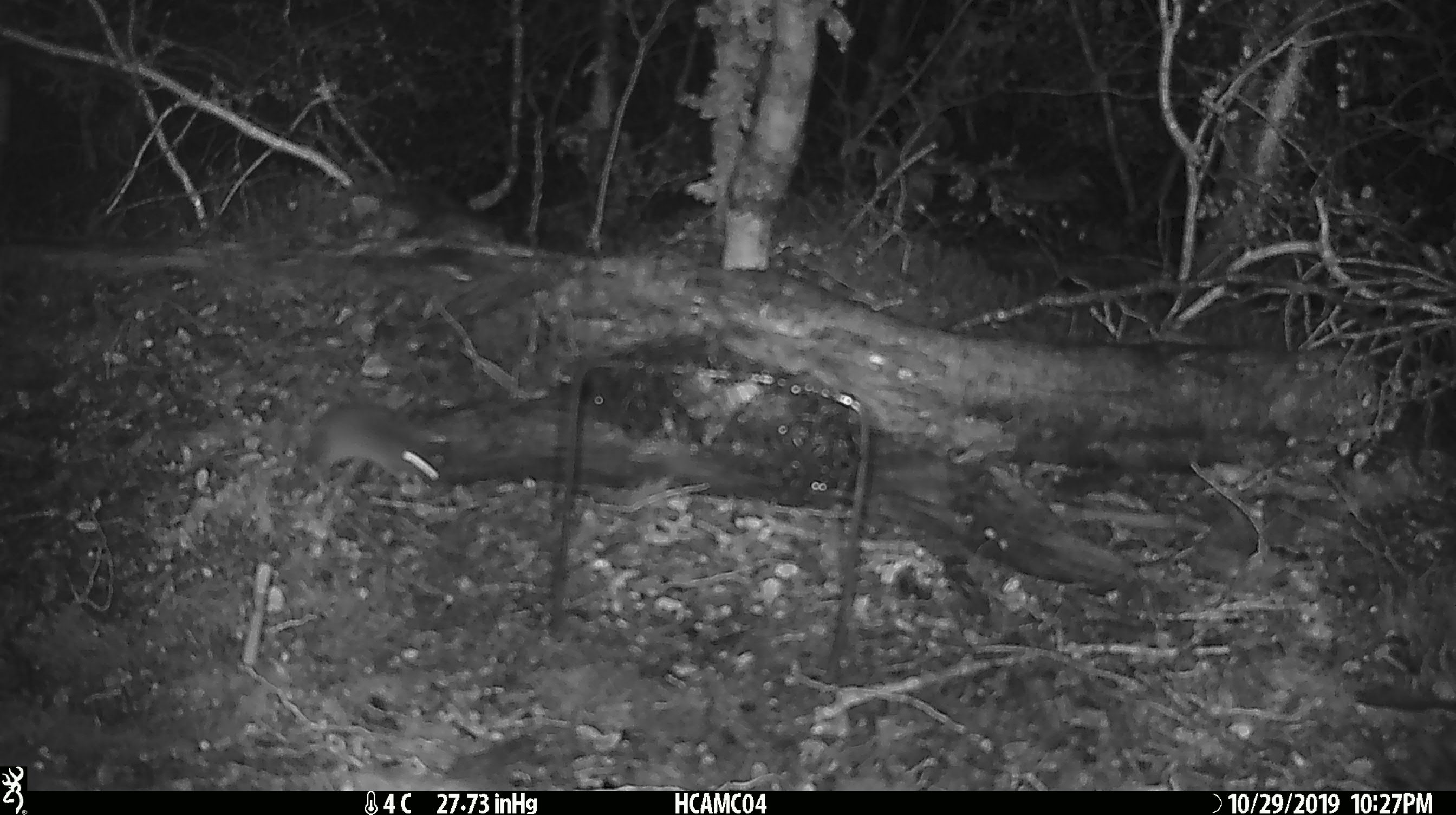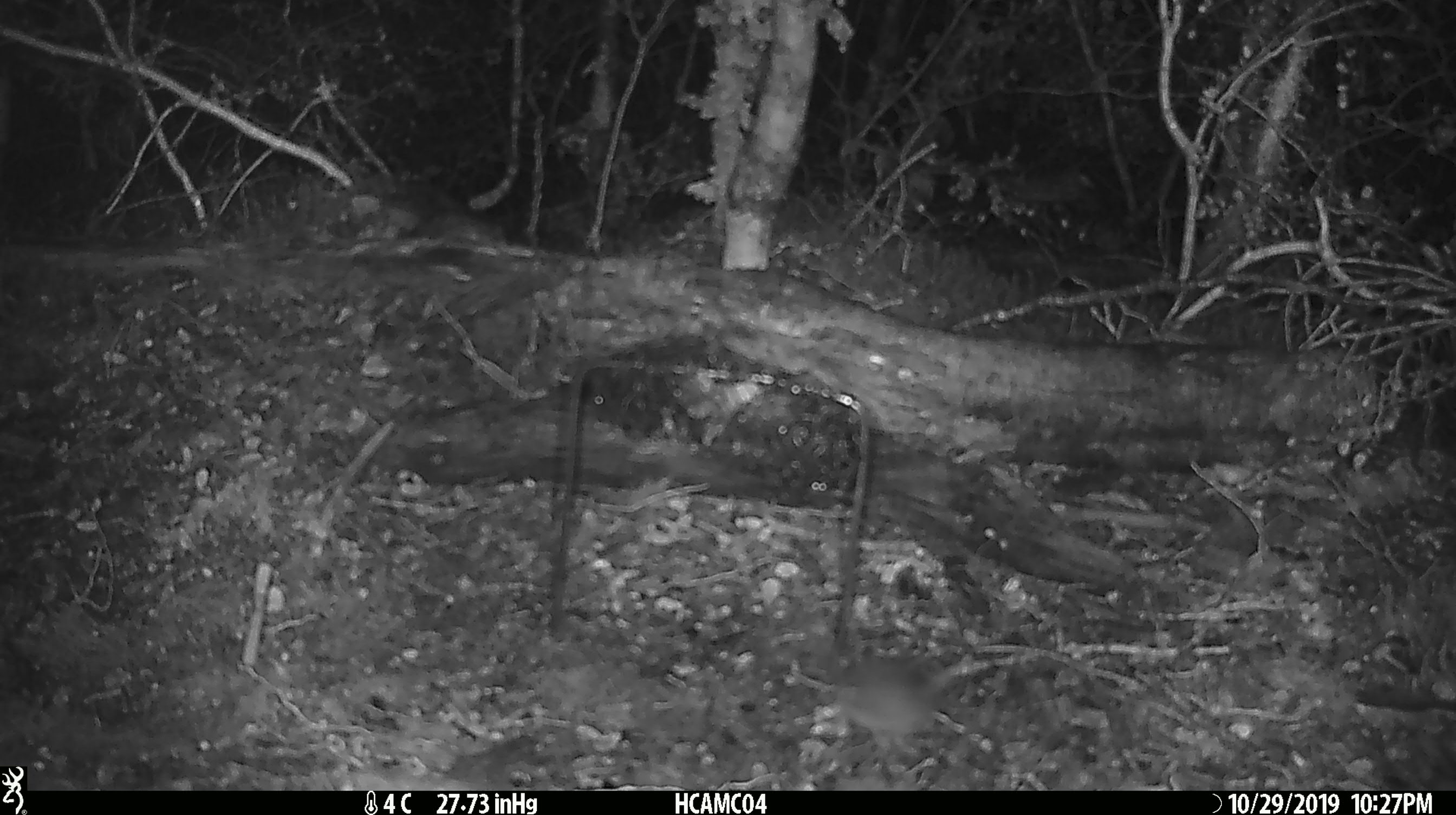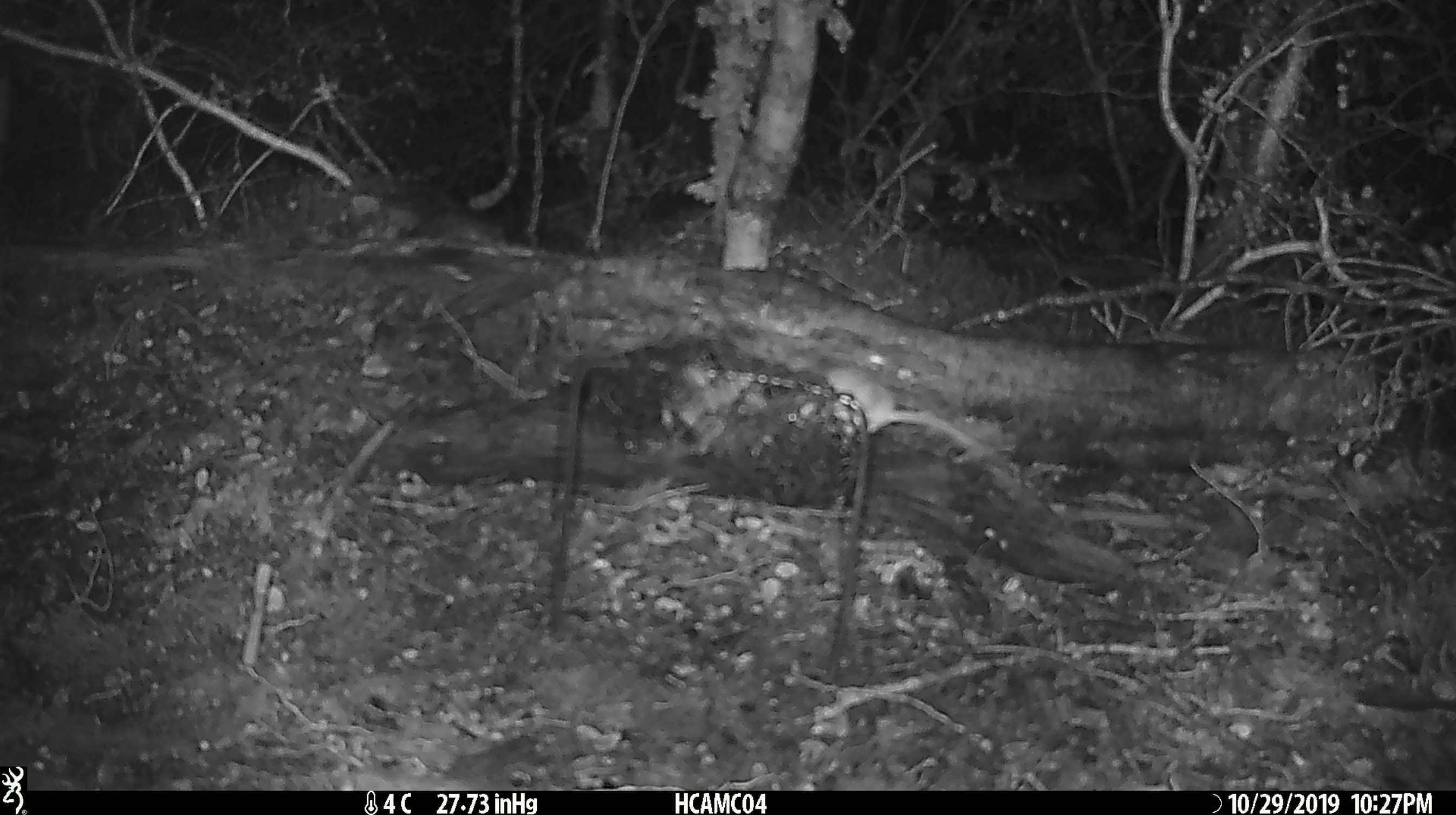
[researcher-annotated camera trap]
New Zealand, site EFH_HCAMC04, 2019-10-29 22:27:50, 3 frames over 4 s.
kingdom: Animalia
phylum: Chordata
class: Mammalia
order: Rodentia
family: Muridae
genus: Mus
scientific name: Mus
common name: mouse